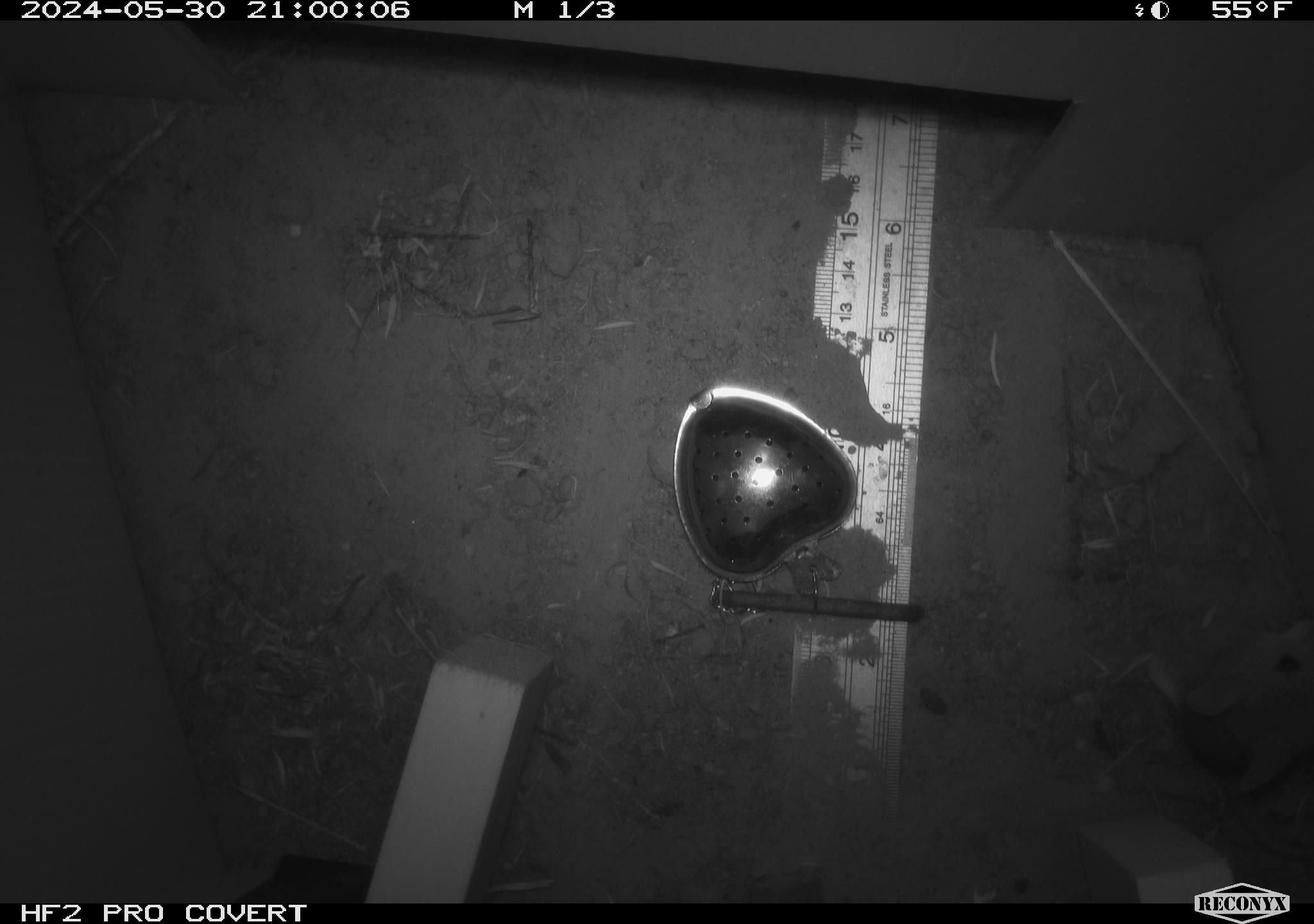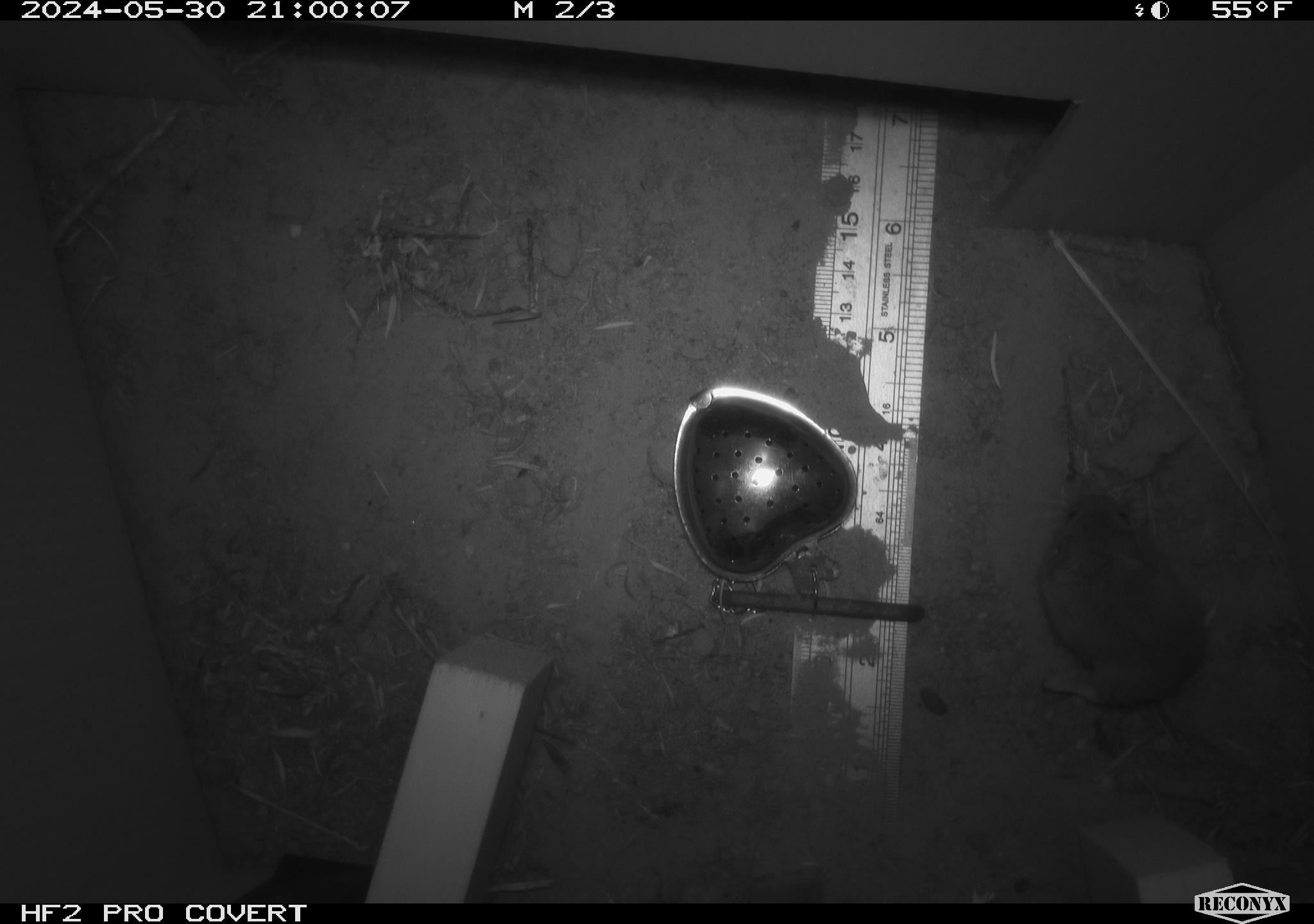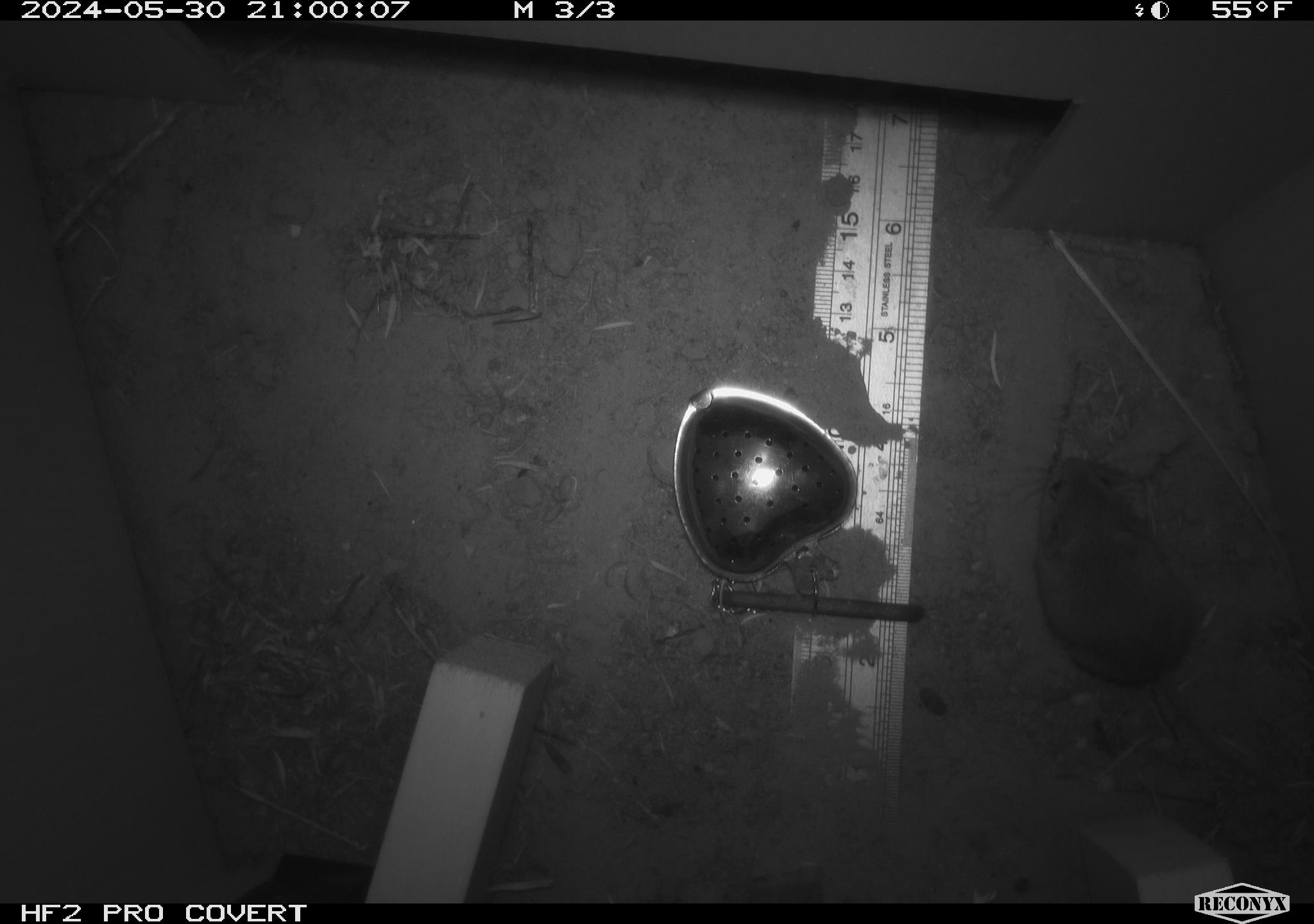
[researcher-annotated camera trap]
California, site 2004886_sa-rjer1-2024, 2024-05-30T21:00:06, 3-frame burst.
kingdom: Animalia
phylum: Chordata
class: Mammalia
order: Rodentia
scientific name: Rodentia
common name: mouse species